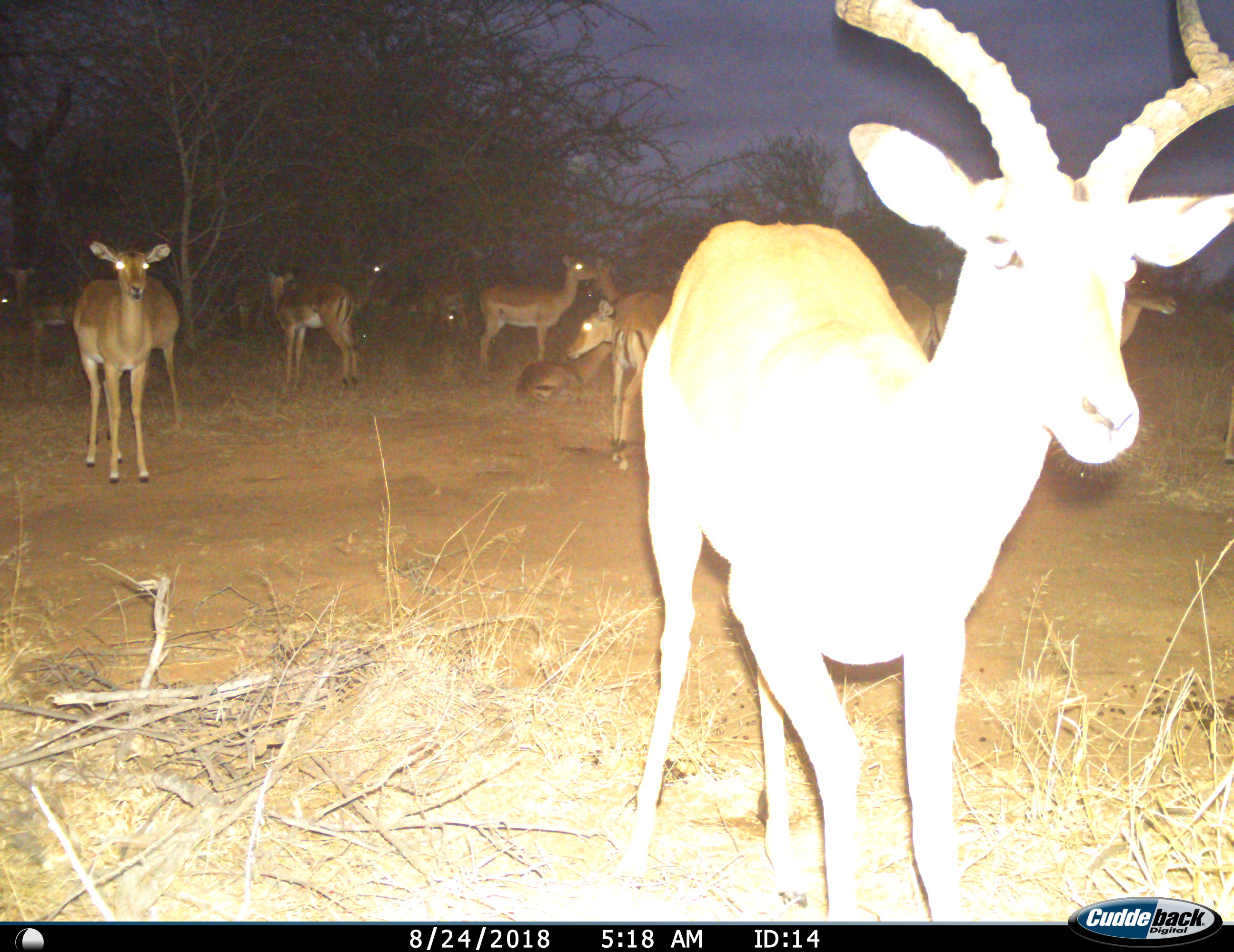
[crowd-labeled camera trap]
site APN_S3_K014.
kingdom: Animalia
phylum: Chordata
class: Mammalia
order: Artiodactyla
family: Bovidae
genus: Aepyceros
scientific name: Aepyceros melampus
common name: impala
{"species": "impala (Aepyceros melampus)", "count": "11-50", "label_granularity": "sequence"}